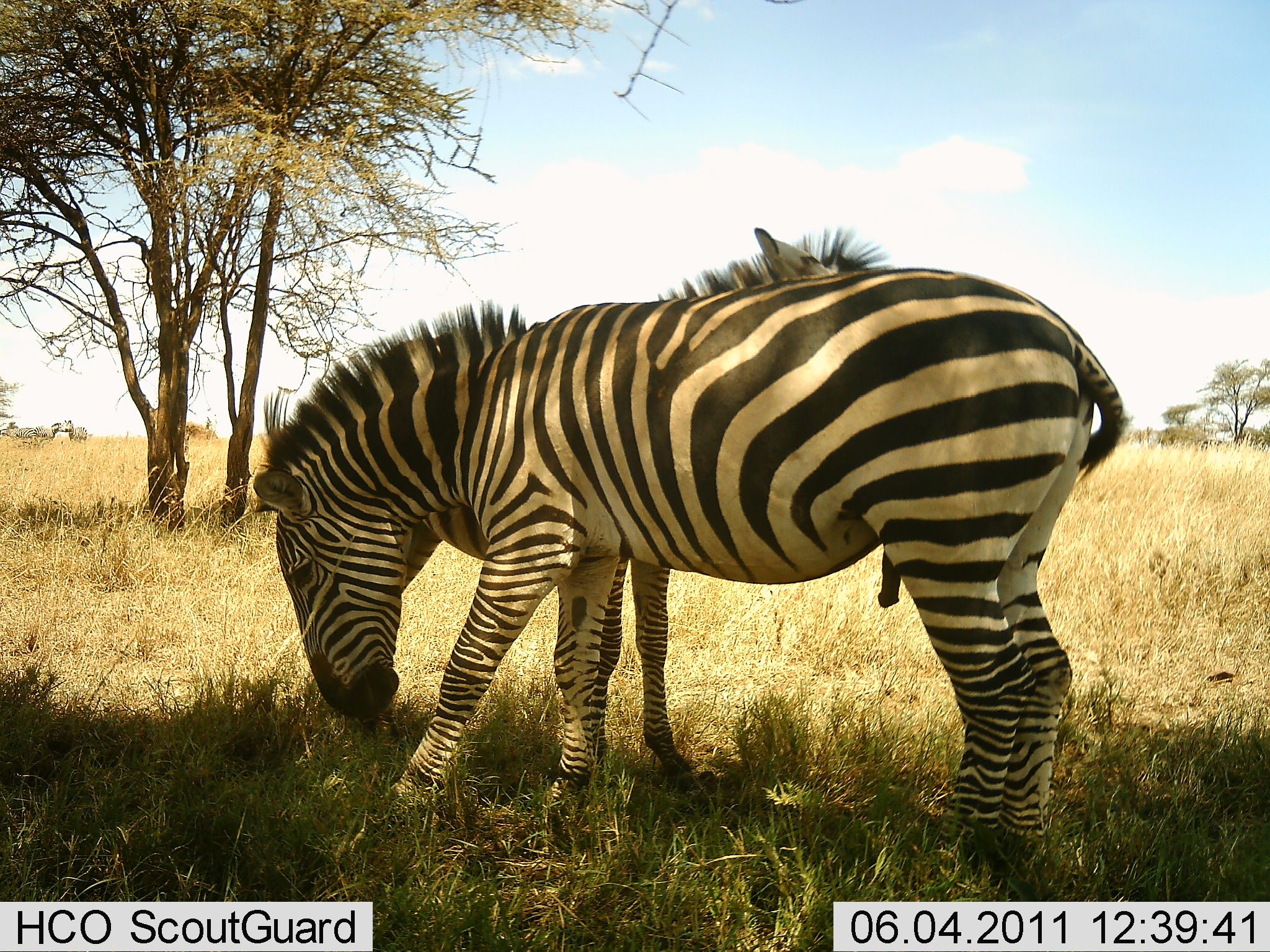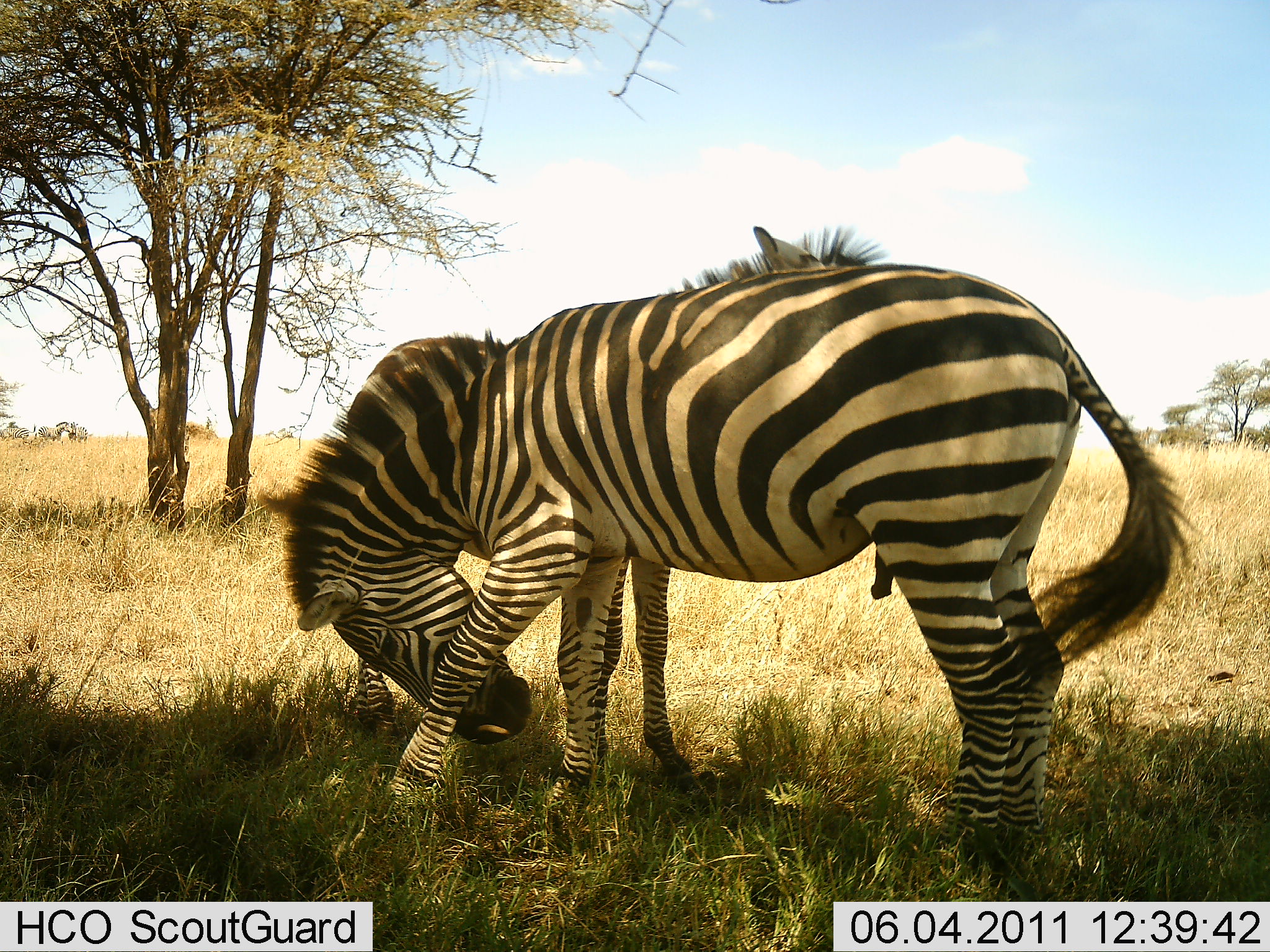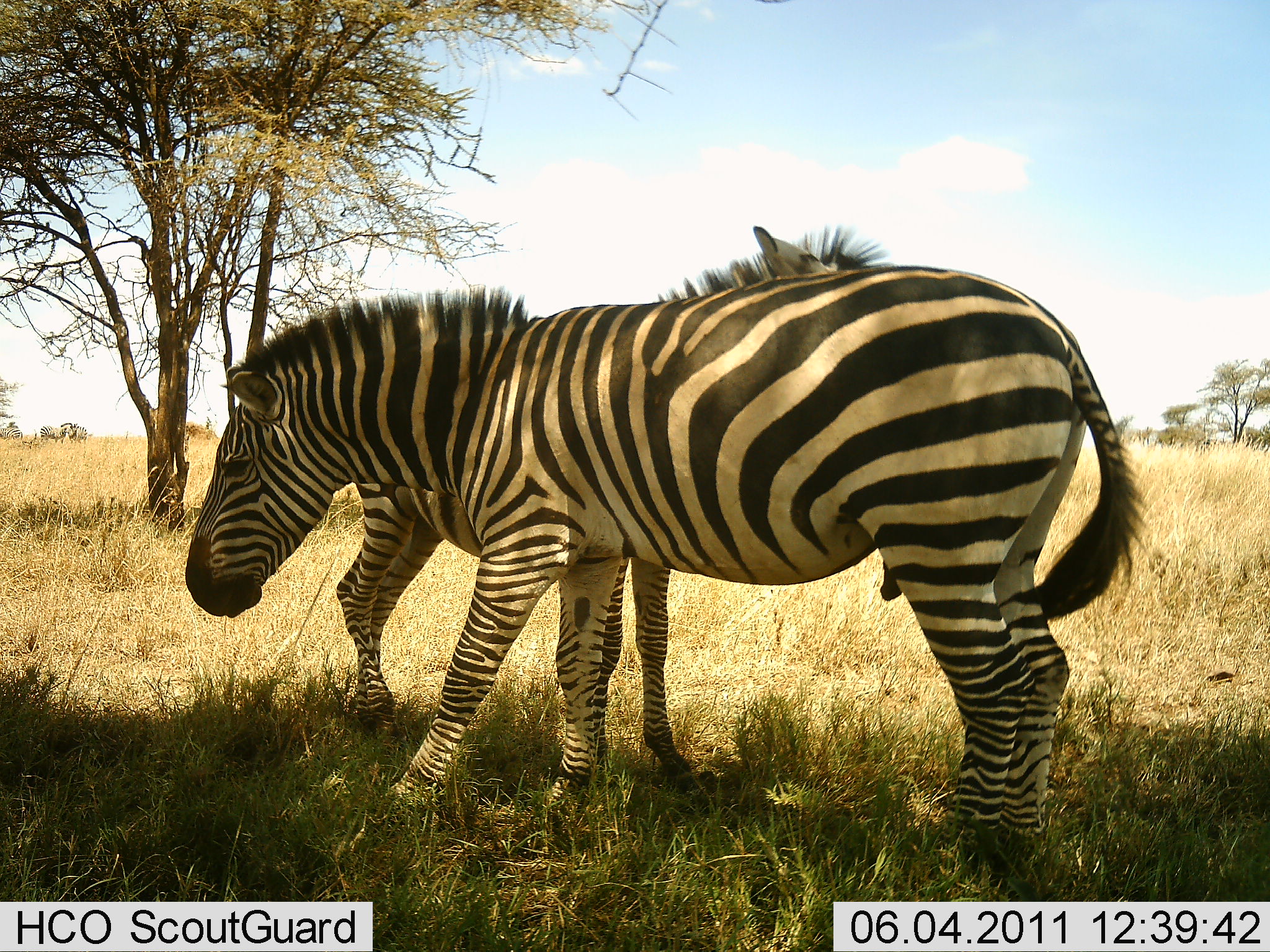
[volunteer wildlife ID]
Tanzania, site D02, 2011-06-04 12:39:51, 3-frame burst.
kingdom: Animalia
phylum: Chordata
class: Mammalia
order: Perissodactyla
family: Equidae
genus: Equus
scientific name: Equus quagga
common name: plains zebra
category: zebra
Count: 2.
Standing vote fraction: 50%.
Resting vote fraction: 0%.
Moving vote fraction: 10%.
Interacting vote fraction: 60%.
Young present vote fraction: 0%.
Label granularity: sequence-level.